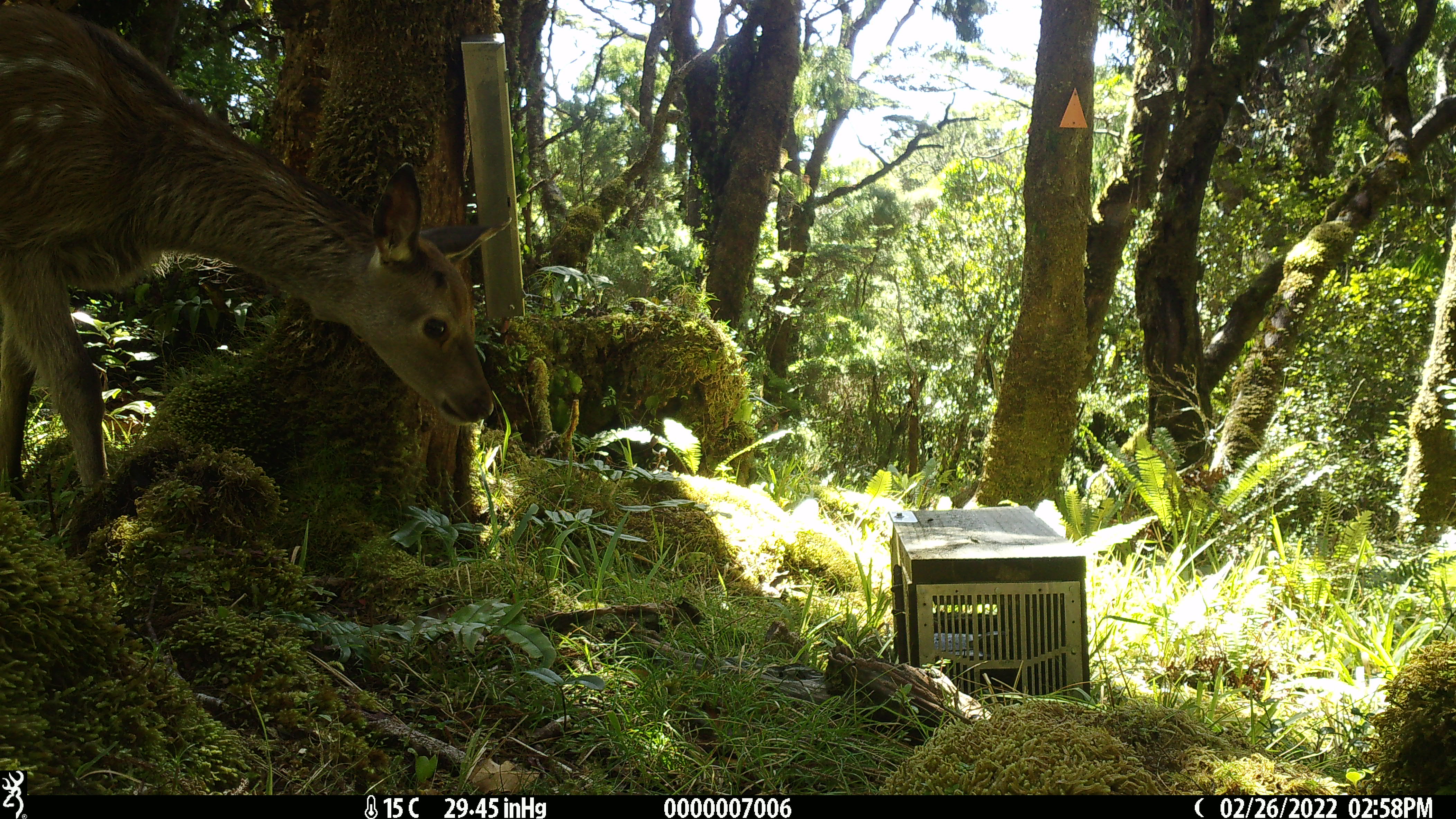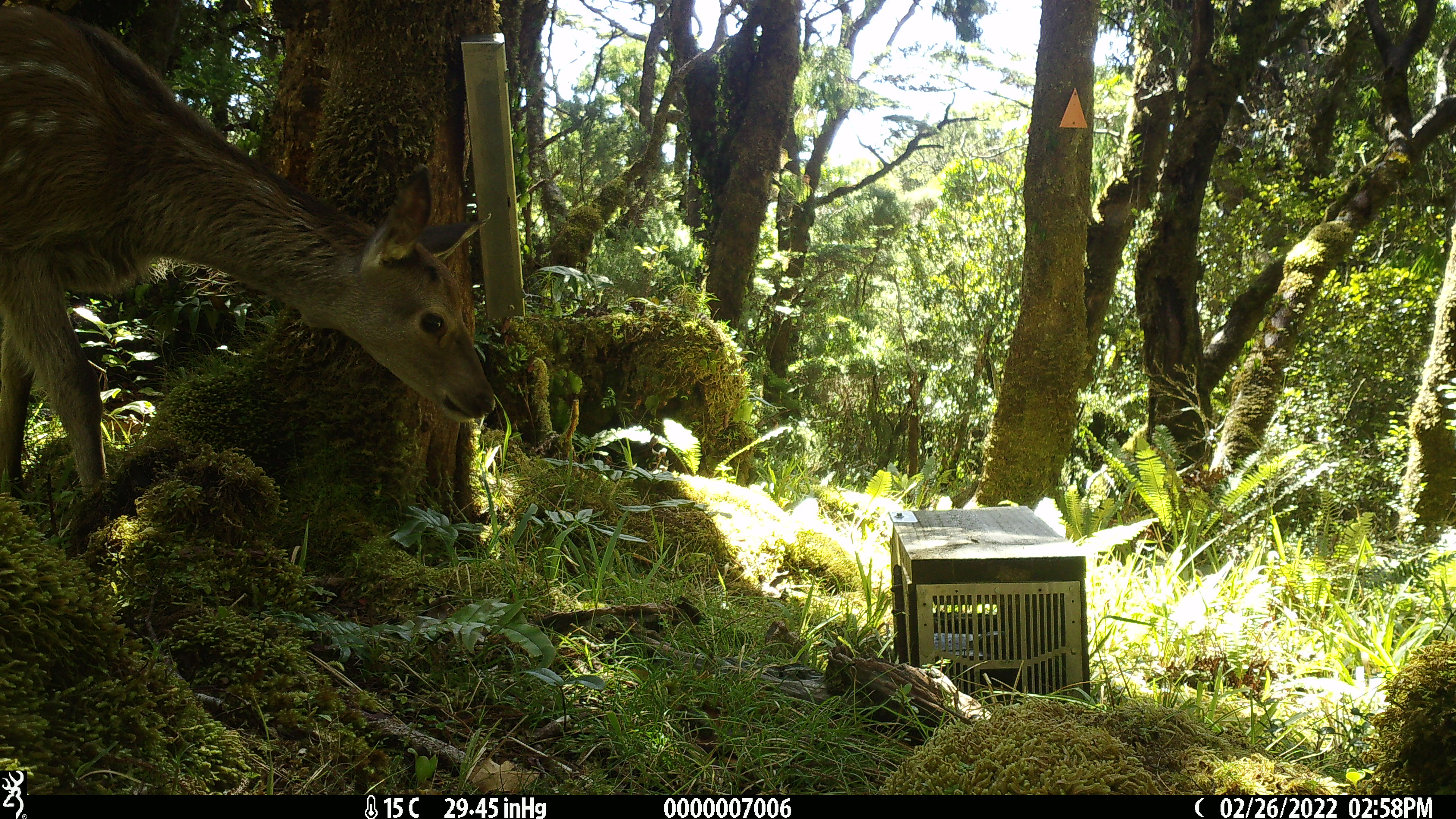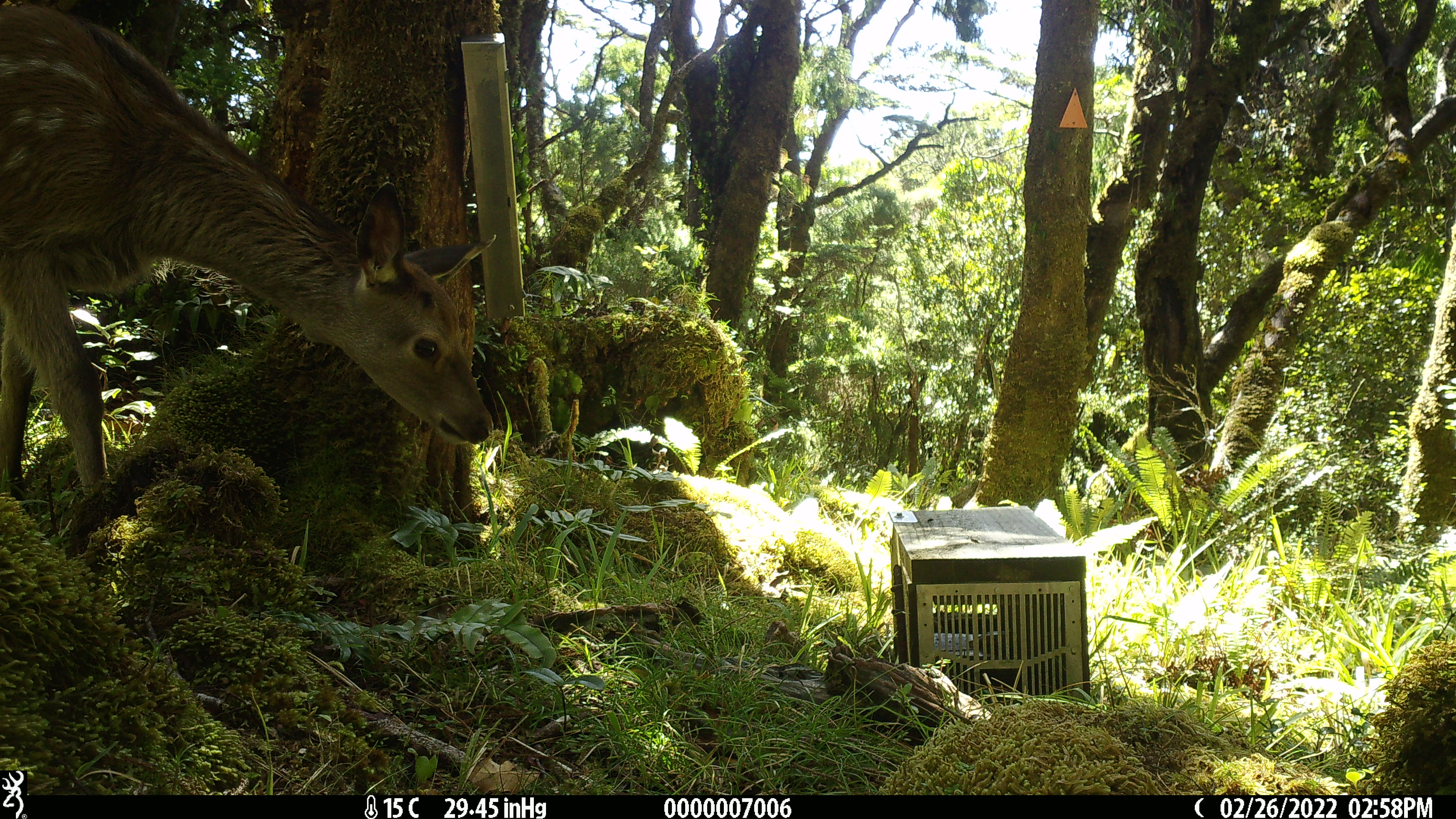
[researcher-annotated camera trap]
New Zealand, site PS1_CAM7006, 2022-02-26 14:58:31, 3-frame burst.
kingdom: Animalia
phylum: Chordata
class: Mammalia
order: Artiodactyla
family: Cervidae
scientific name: Cervidae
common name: deer